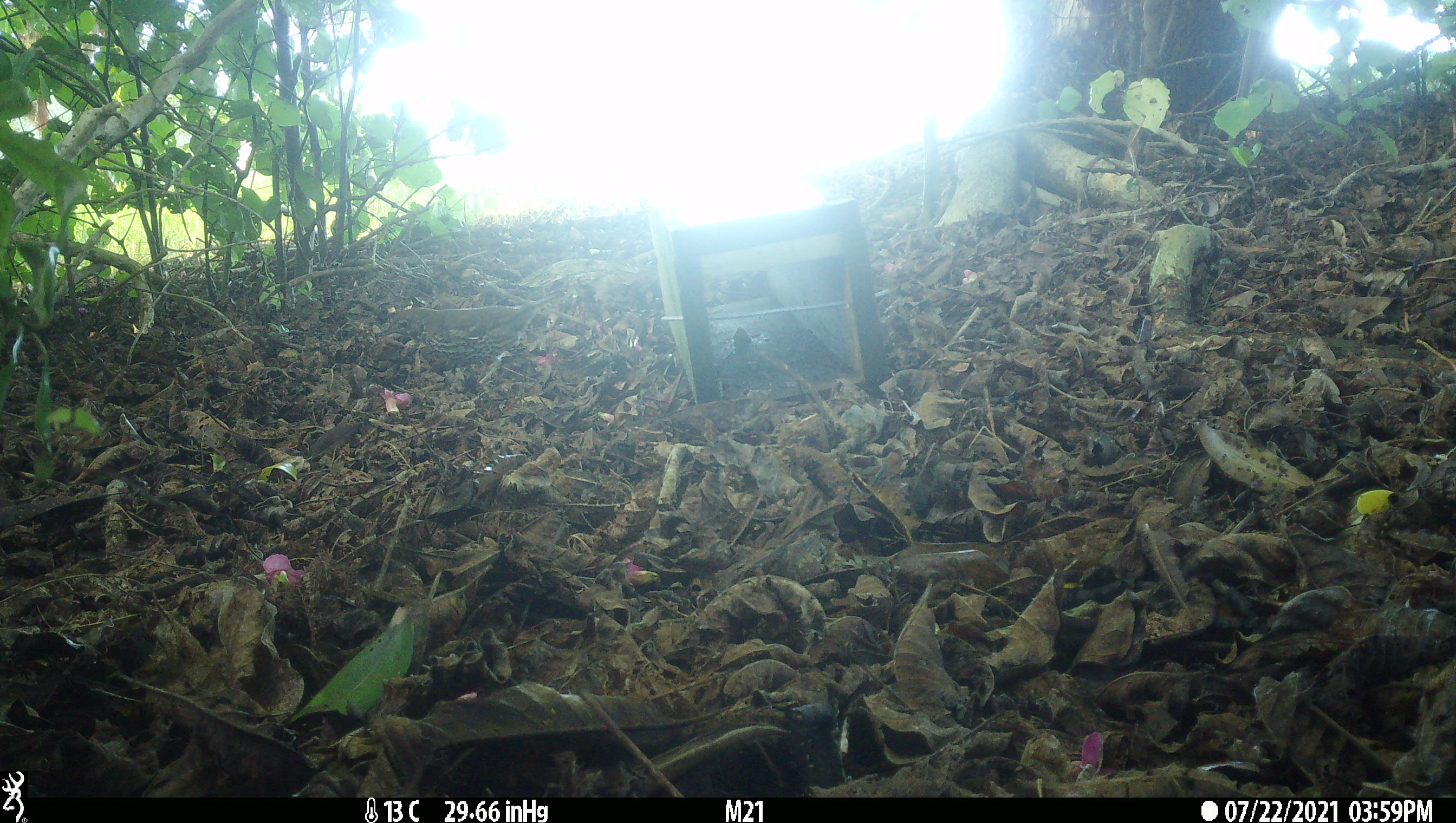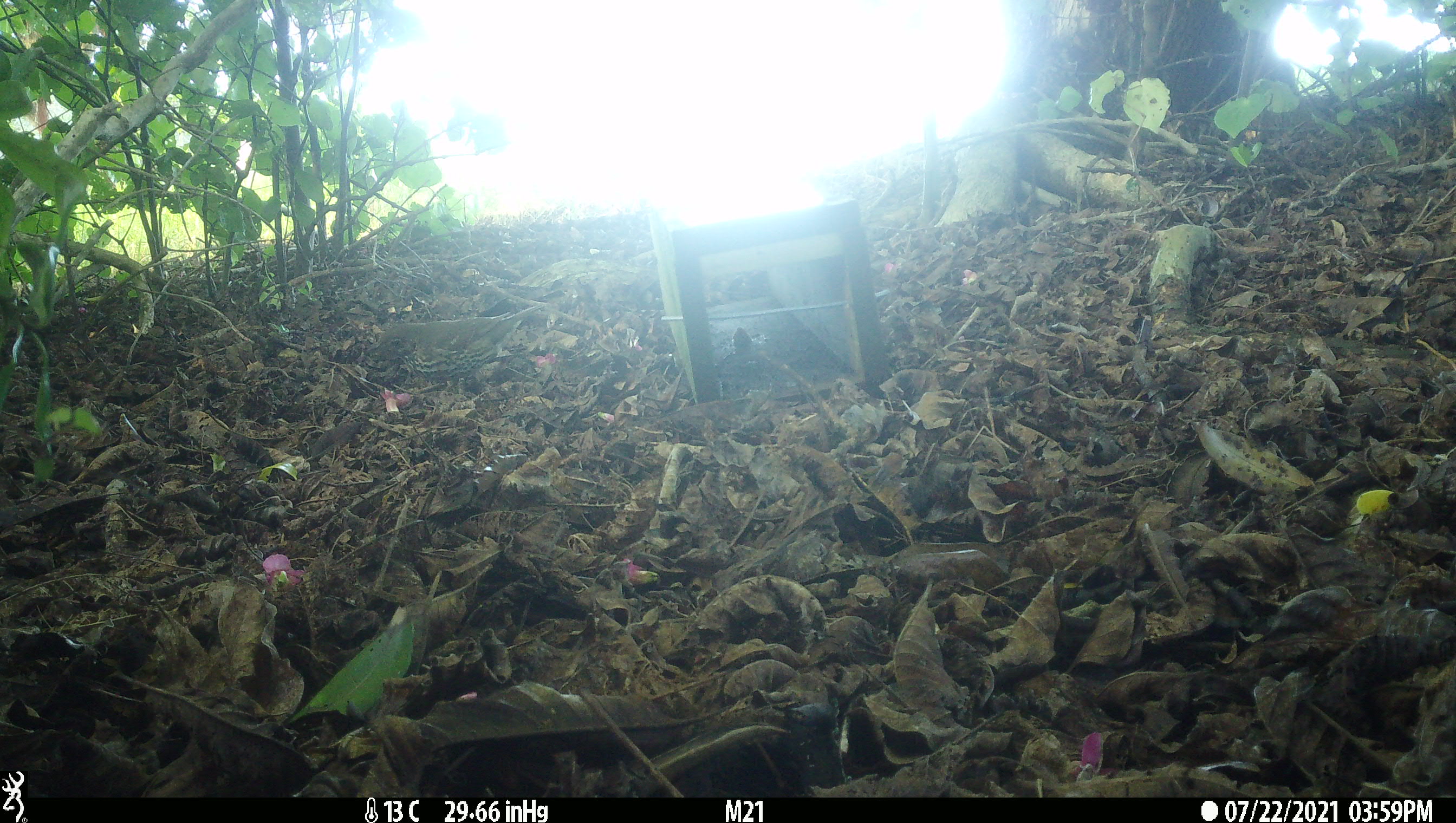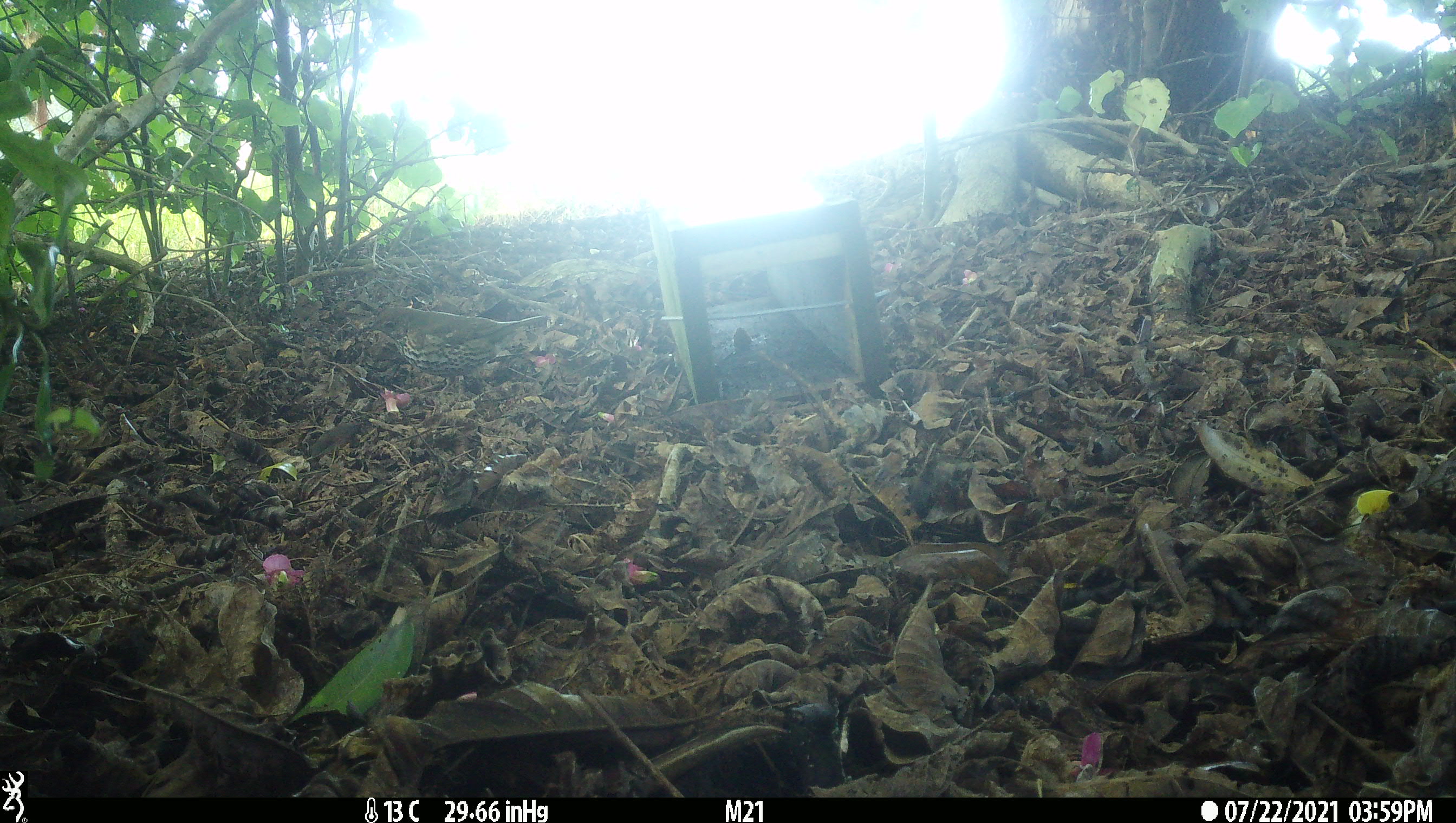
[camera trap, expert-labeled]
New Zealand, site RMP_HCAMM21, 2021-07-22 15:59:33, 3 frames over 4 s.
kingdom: Animalia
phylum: Chordata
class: Aves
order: Passeriformes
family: Turdidae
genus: Turdus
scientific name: Turdus philomelos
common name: song thrush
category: thrush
Thrush (song thrush) (Turdus philomelos).